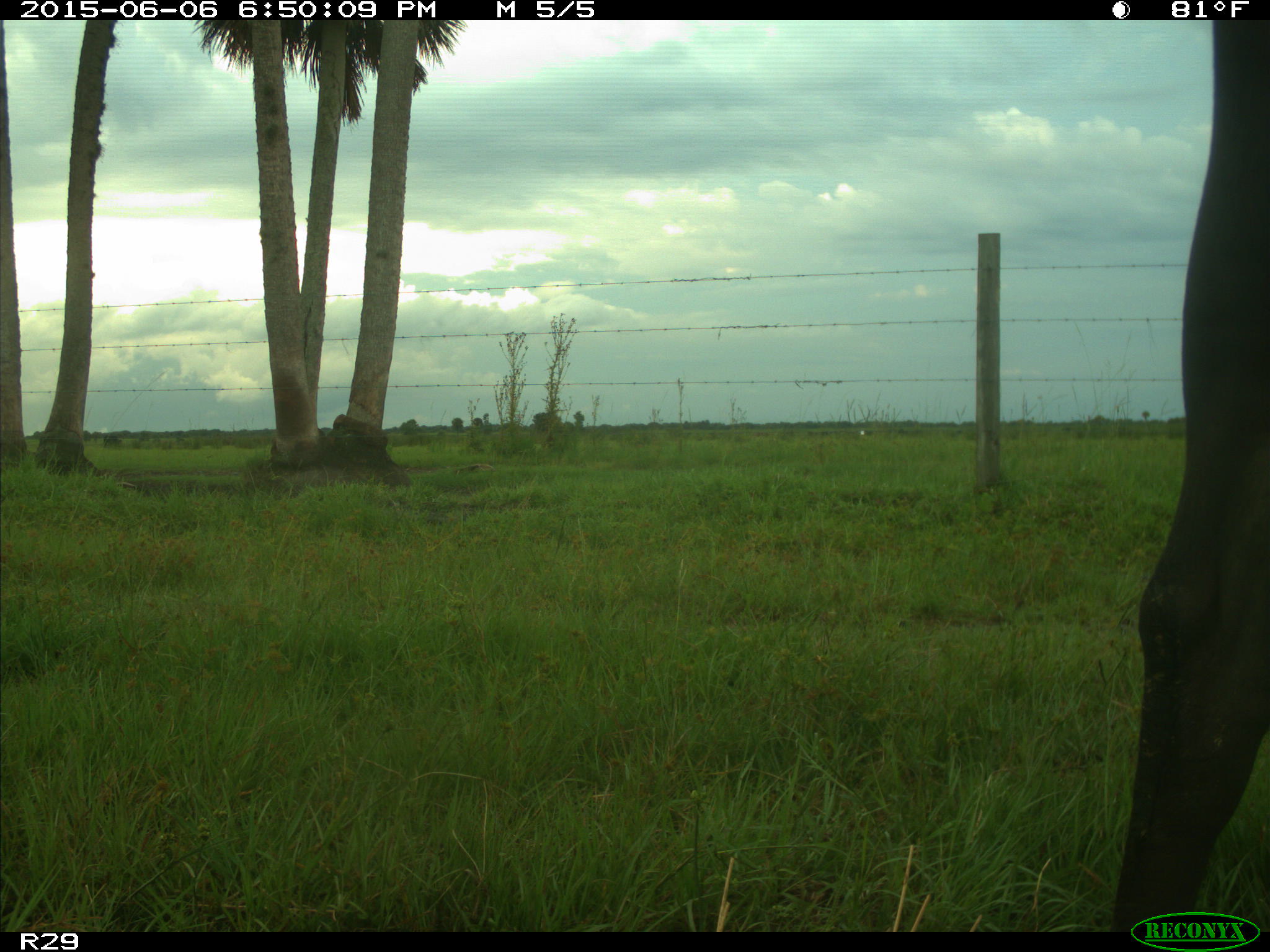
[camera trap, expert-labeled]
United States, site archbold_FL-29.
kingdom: Animalia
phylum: Chordata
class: Mammalia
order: Artiodactyla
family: Bovidae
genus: Bos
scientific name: Bos taurus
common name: domestic cow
Bos taurus (domestic cow).